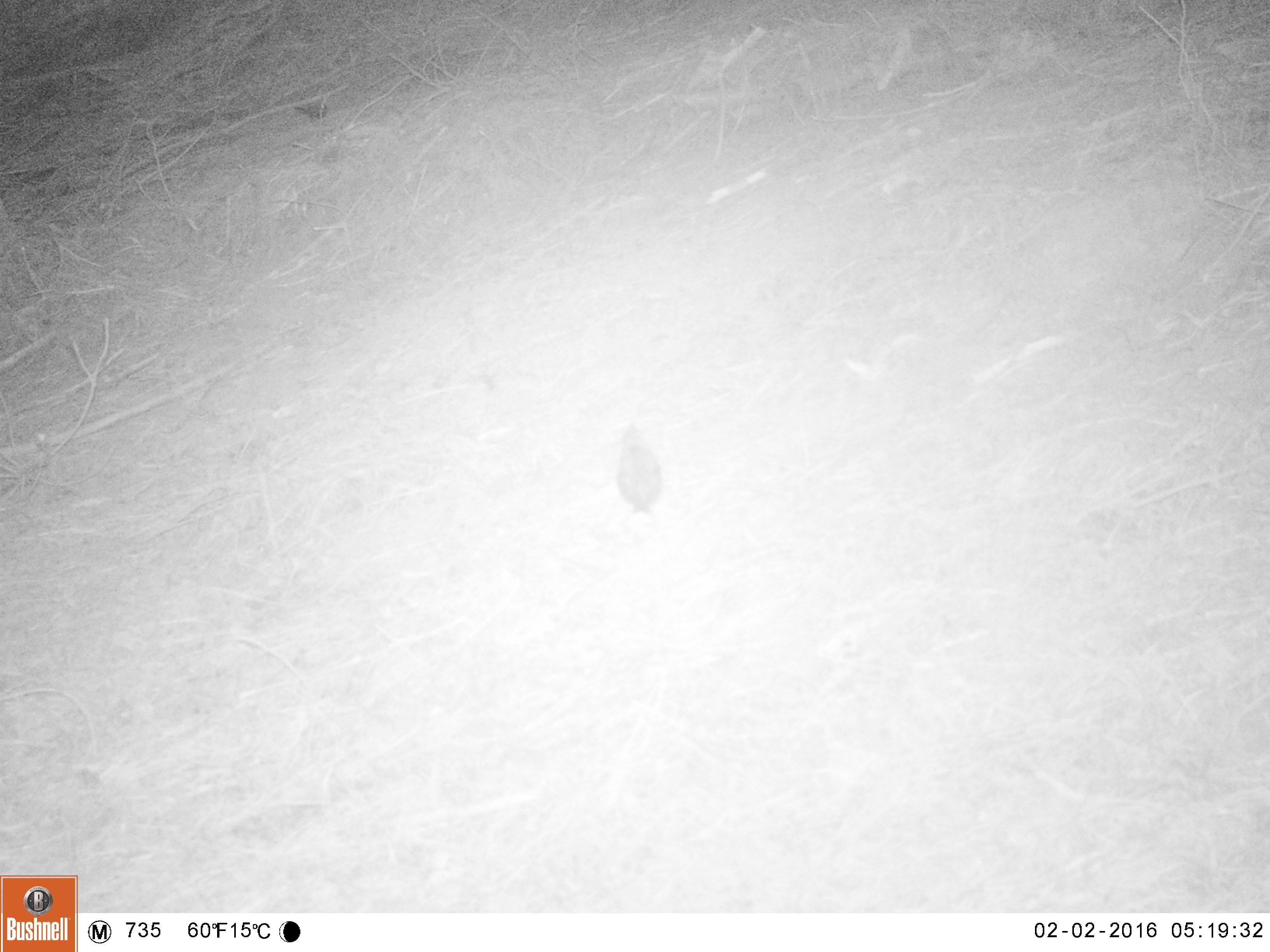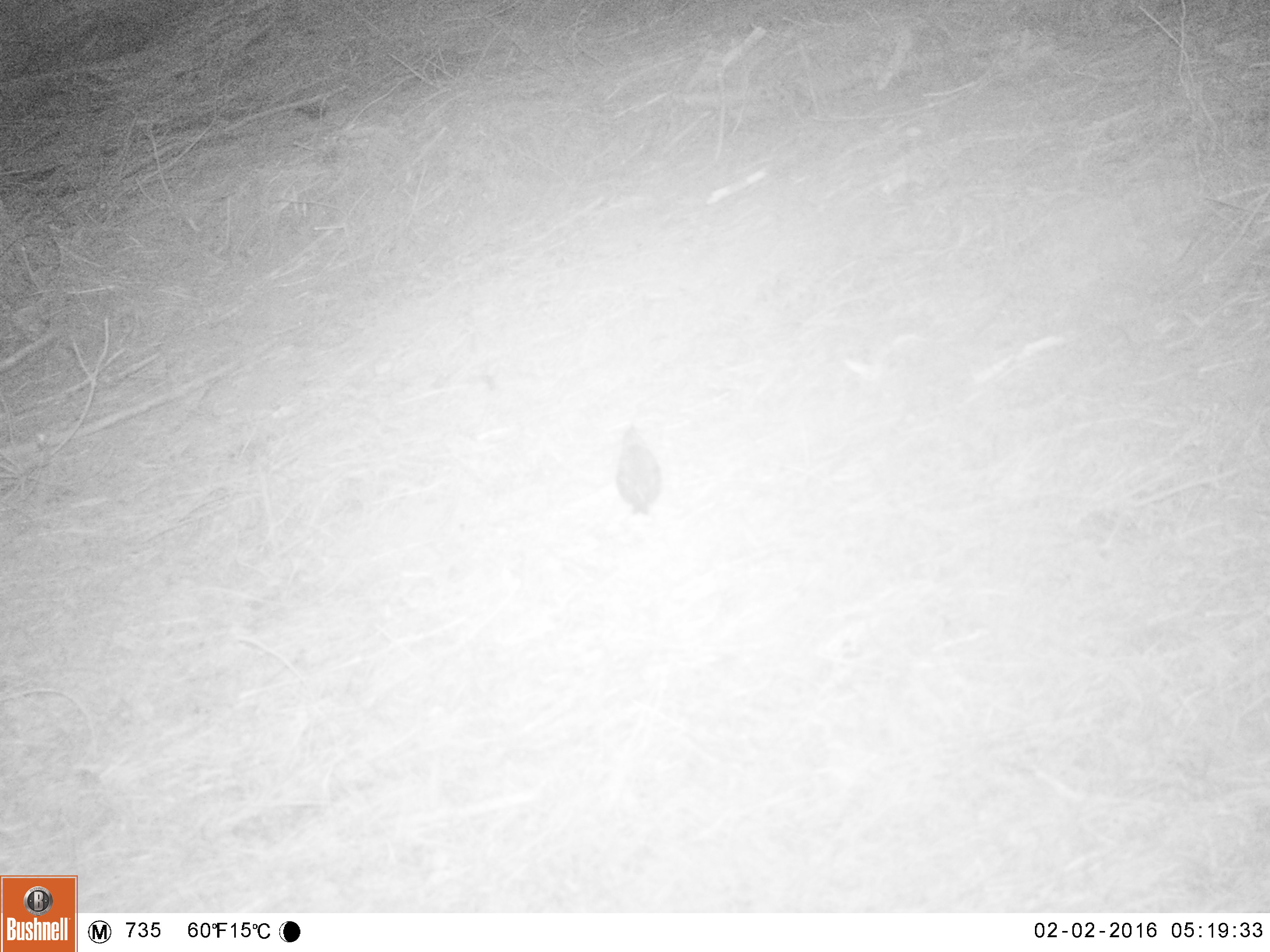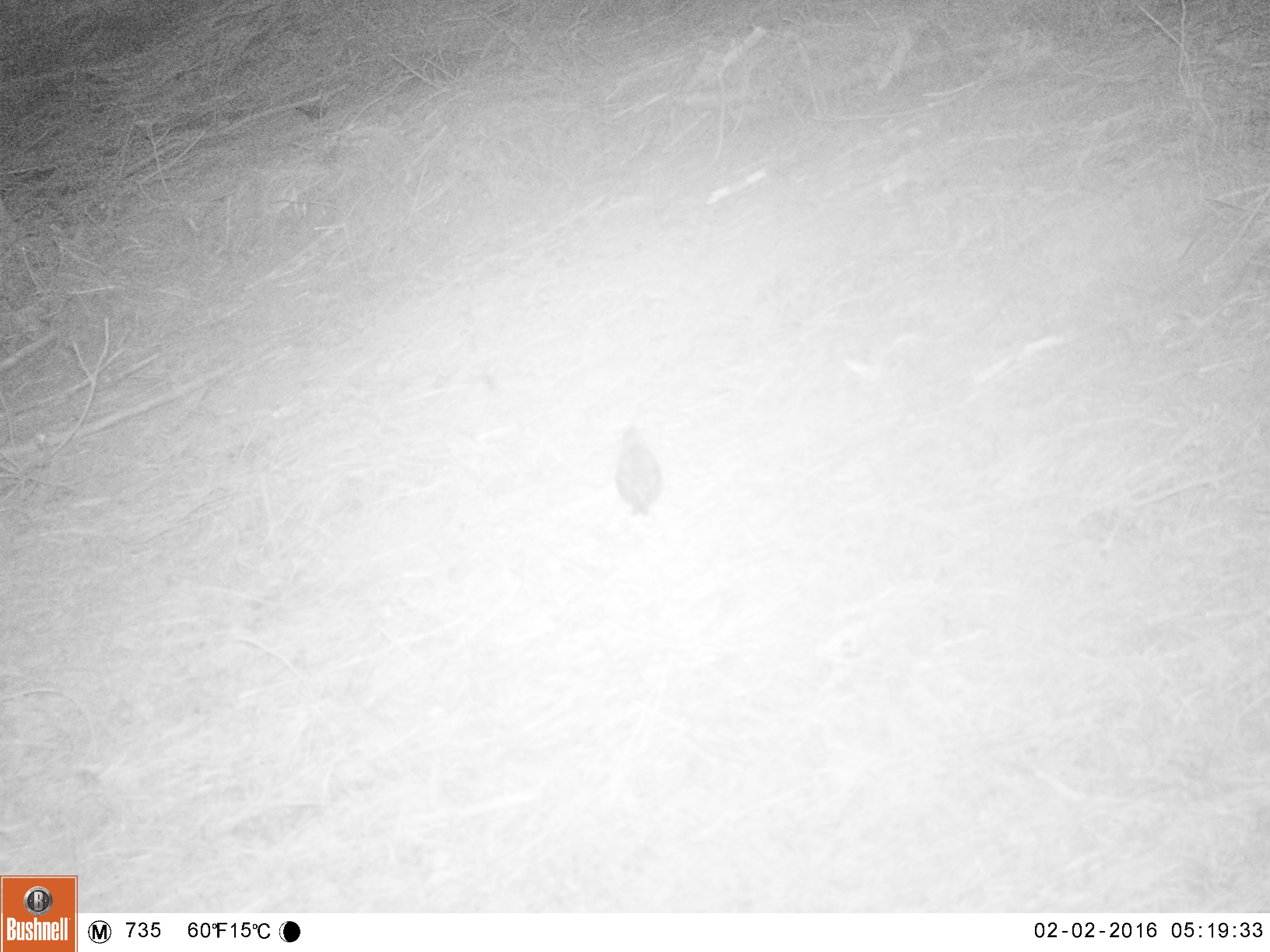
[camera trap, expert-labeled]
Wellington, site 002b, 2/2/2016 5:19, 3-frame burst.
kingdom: Animalia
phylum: Chordata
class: Aves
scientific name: Aves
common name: bird